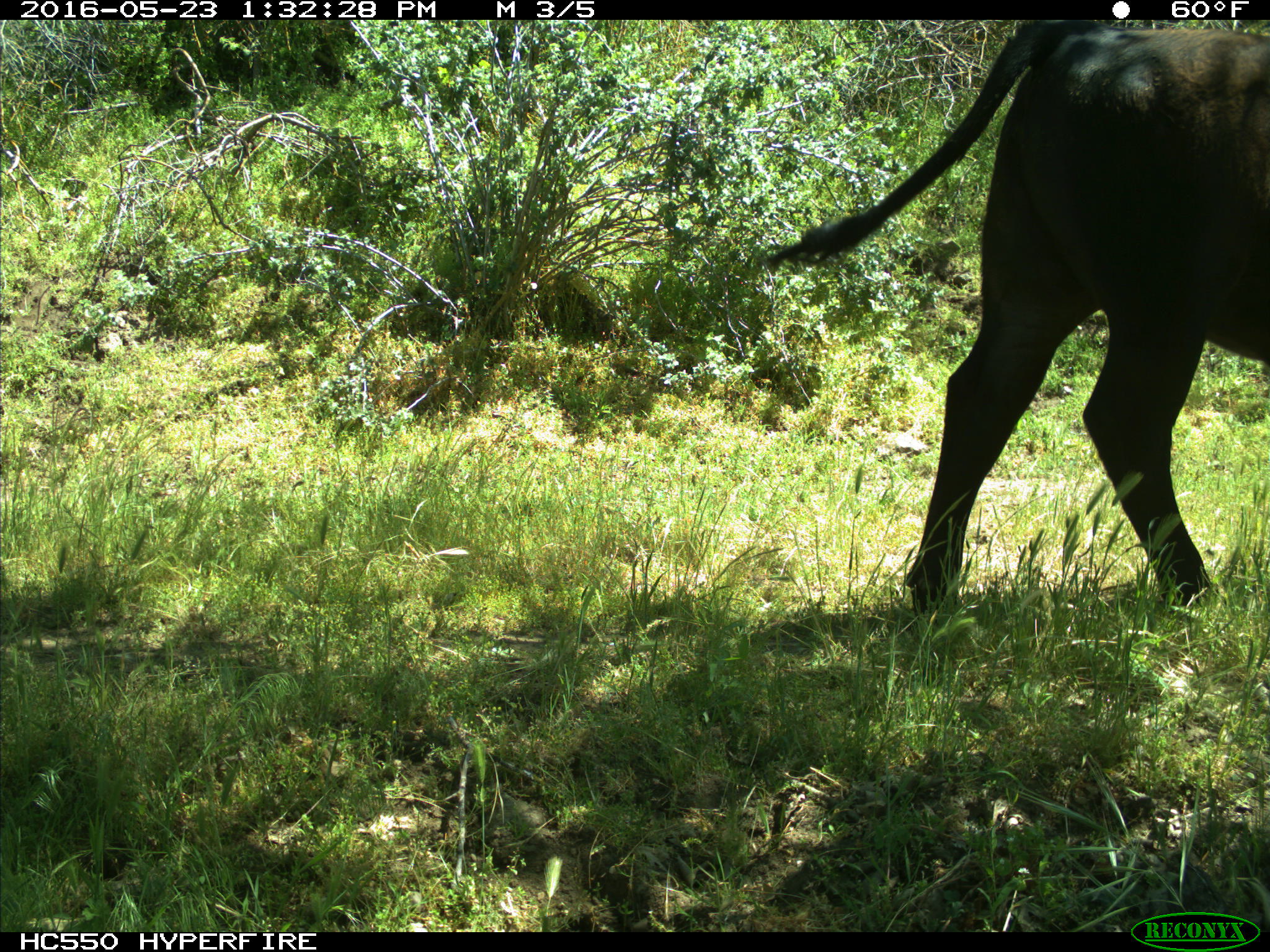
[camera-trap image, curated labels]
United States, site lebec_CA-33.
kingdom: Animalia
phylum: Chordata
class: Mammalia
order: Artiodactyla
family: Bovidae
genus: Bos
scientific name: Bos taurus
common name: domestic cow